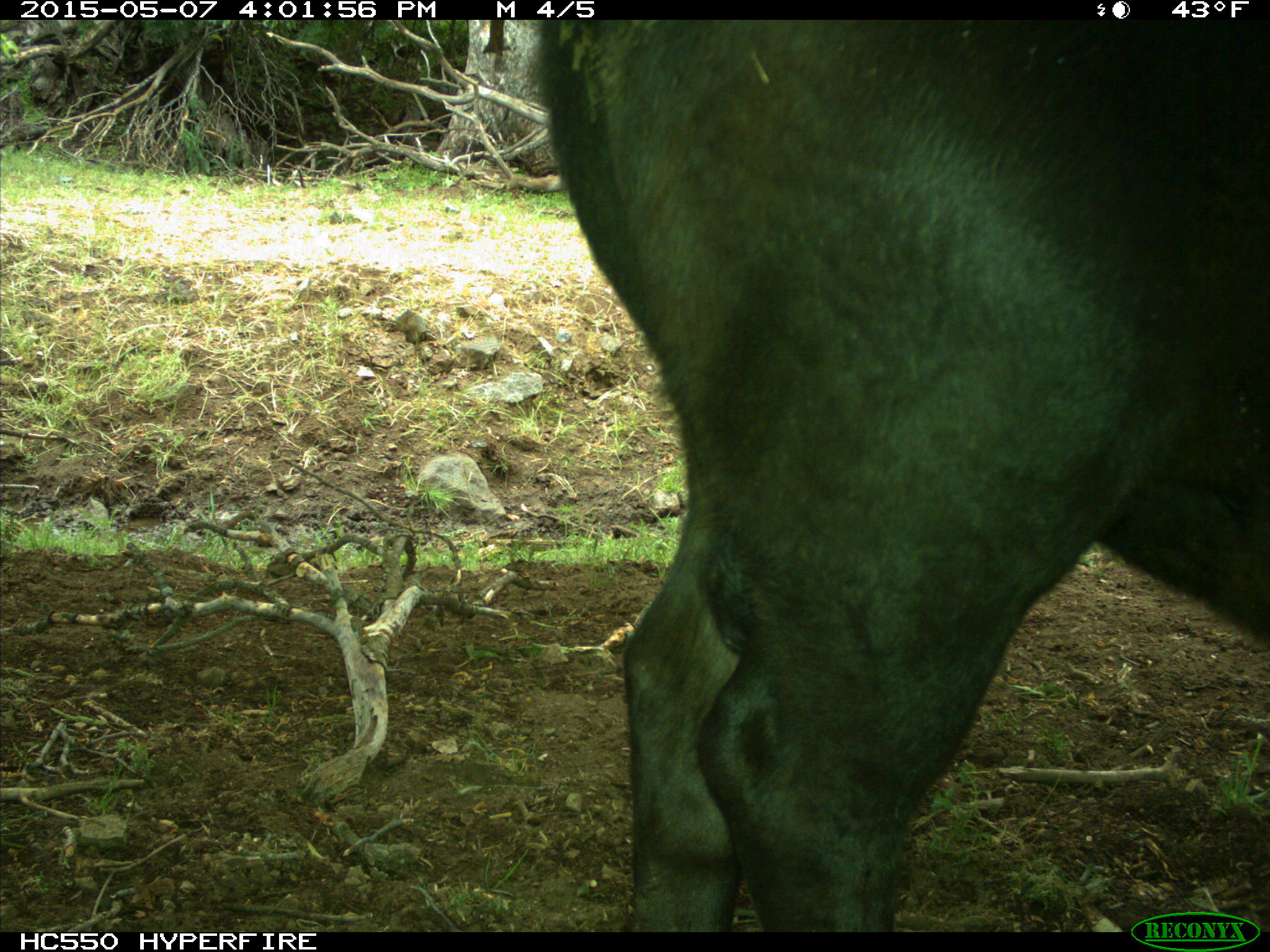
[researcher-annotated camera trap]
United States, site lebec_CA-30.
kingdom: Animalia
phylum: Chordata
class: Mammalia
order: Artiodactyla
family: Bovidae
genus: Bos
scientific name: Bos taurus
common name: domestic cow